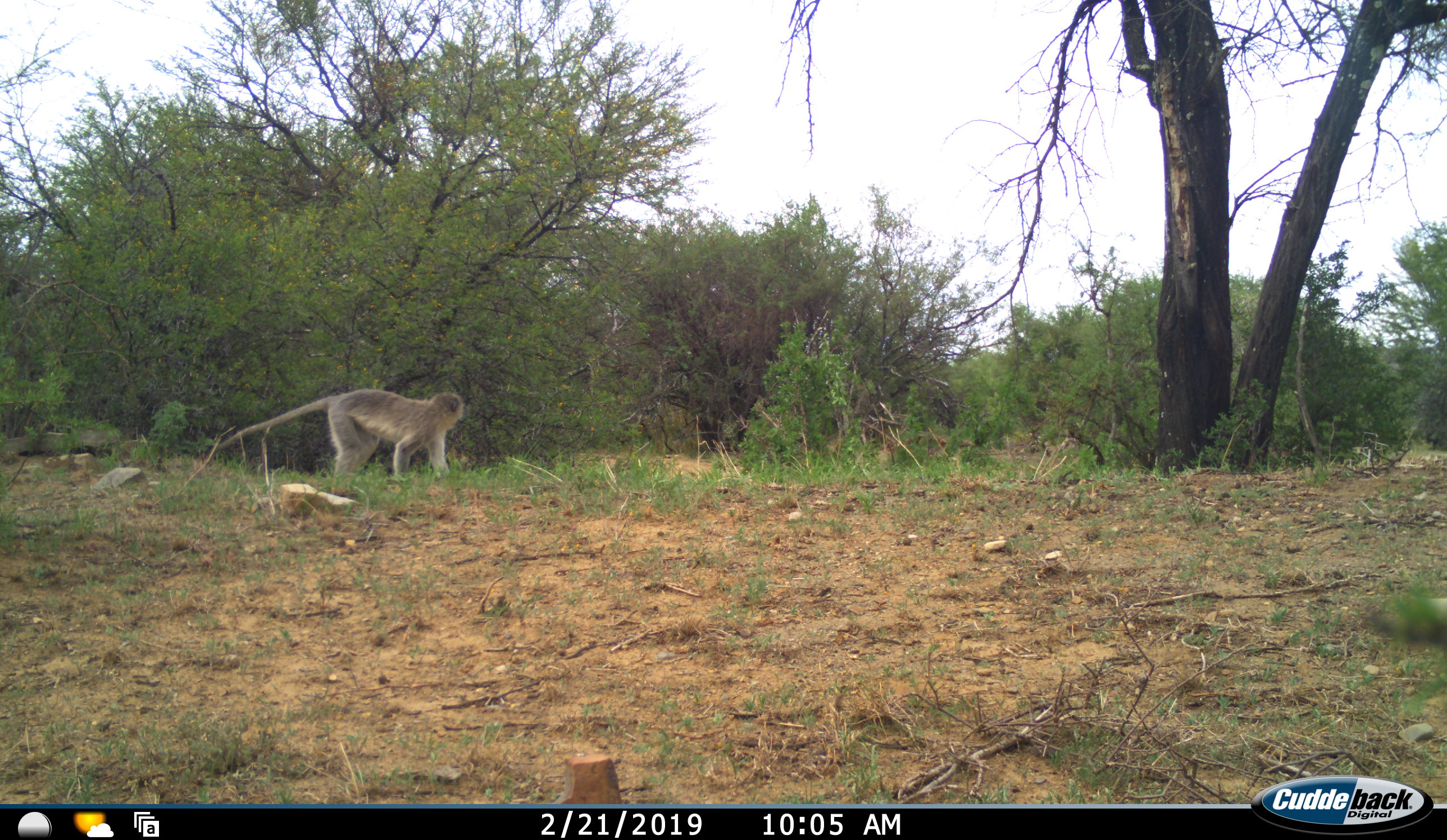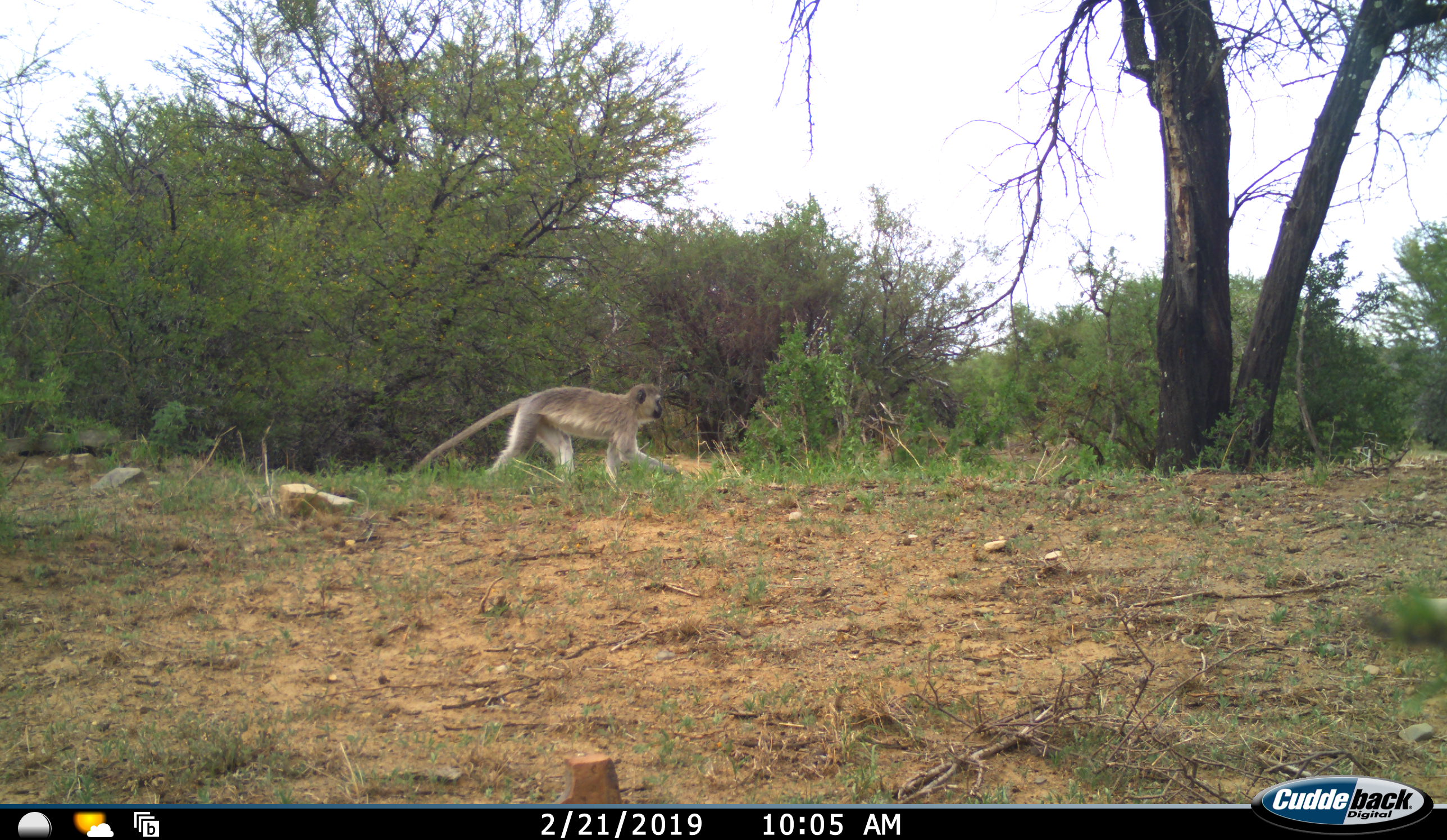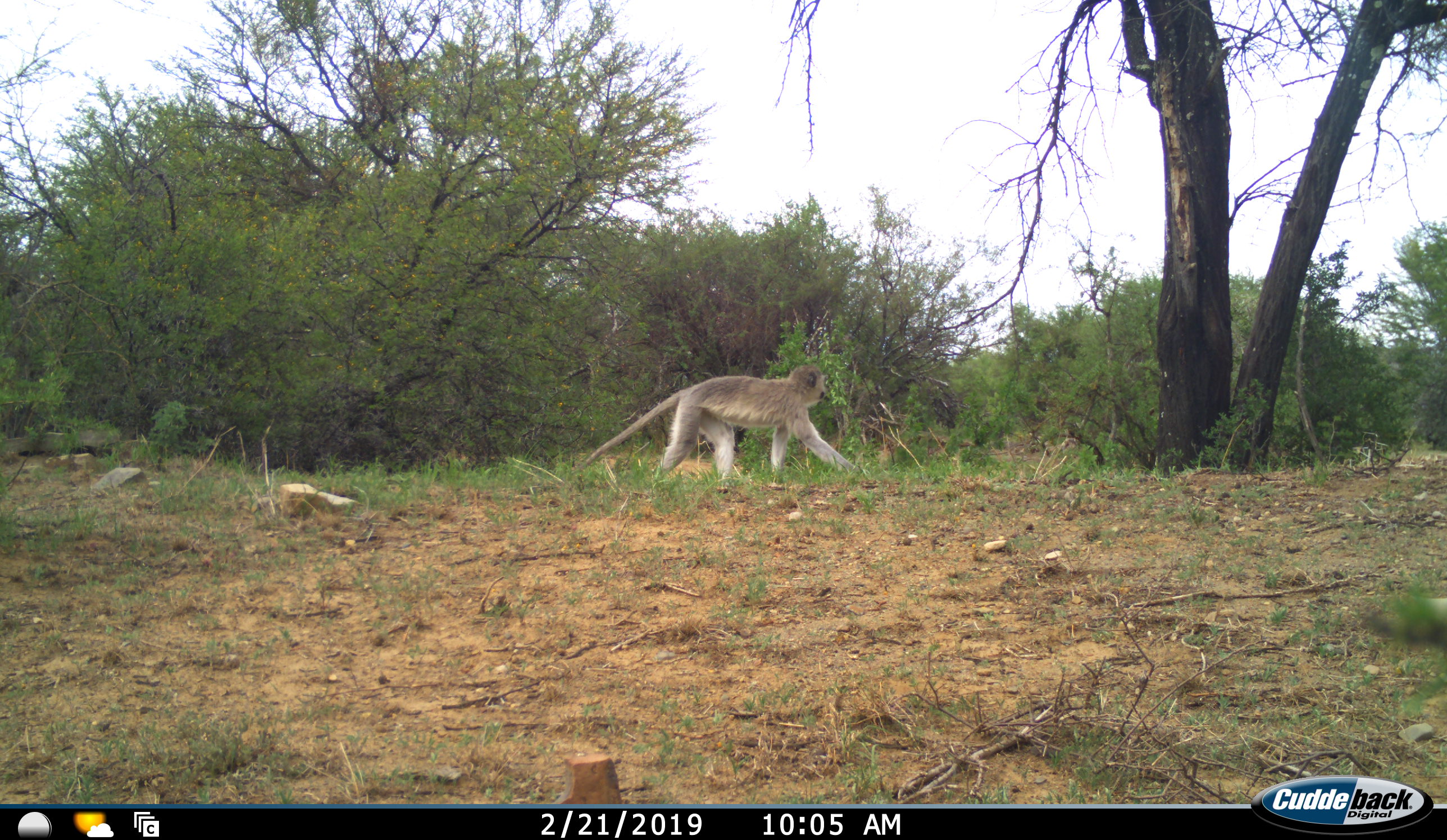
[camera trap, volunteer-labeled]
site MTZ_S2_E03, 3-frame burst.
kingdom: Animalia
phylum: Chordata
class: Mammalia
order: Primates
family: Cercopithecidae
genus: Chlorocebus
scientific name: Chlorocebus pygerythrus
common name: vervet monkey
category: monkeyvervet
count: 1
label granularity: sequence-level